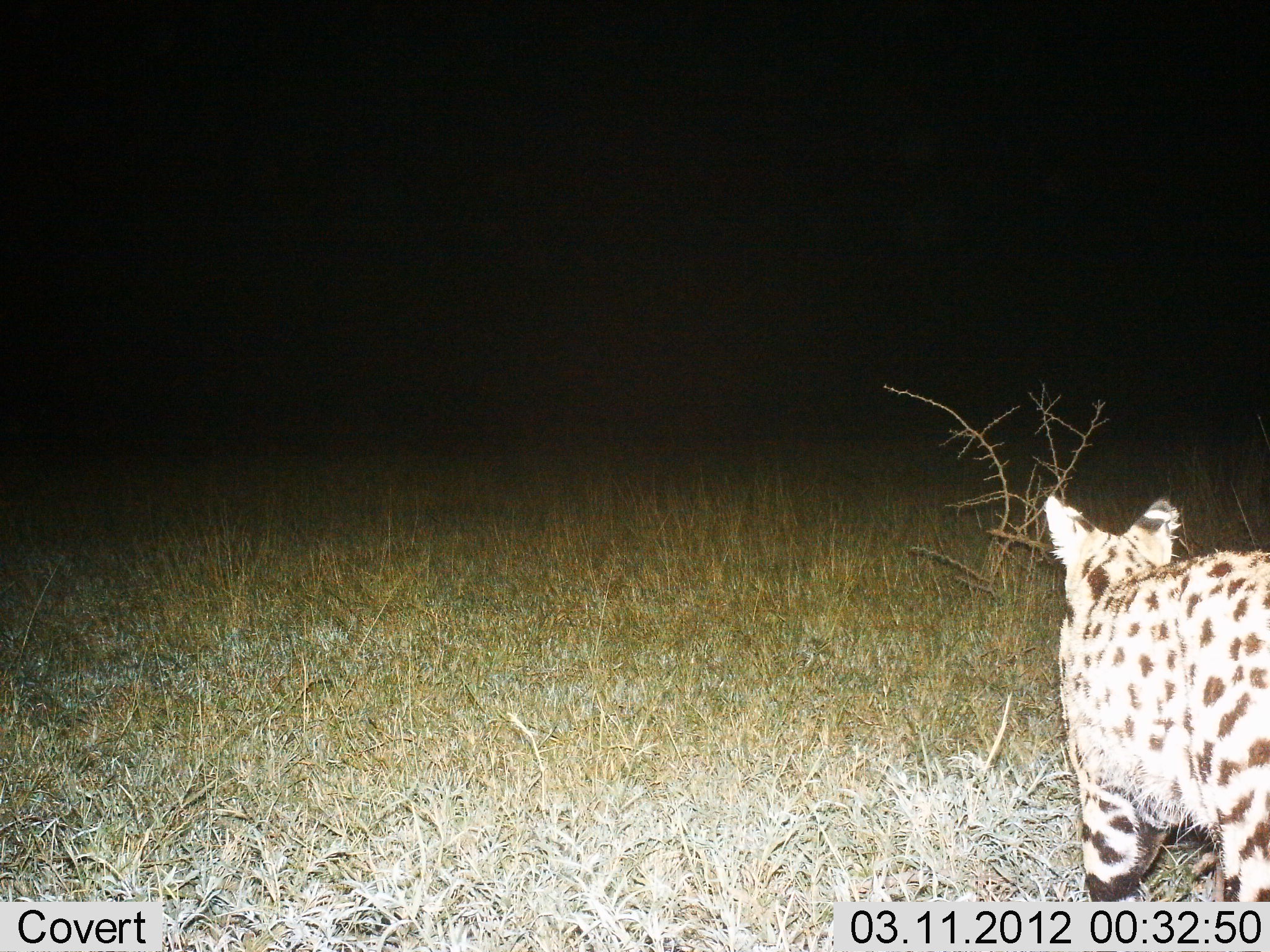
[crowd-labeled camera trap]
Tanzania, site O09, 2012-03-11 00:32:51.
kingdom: Animalia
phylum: Chordata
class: Mammalia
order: Carnivora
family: Felidae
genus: Leptailurus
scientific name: Leptailurus serval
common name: serval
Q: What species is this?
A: Serval (Leptailurus serval).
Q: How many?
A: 1.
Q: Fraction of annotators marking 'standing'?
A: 53%.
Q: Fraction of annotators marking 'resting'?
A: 0%.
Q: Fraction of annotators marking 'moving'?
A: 47%.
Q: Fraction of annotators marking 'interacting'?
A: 0%.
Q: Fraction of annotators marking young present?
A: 0%.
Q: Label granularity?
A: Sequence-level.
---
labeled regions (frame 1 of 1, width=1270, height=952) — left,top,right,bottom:
animal: 1042,495,1270,913